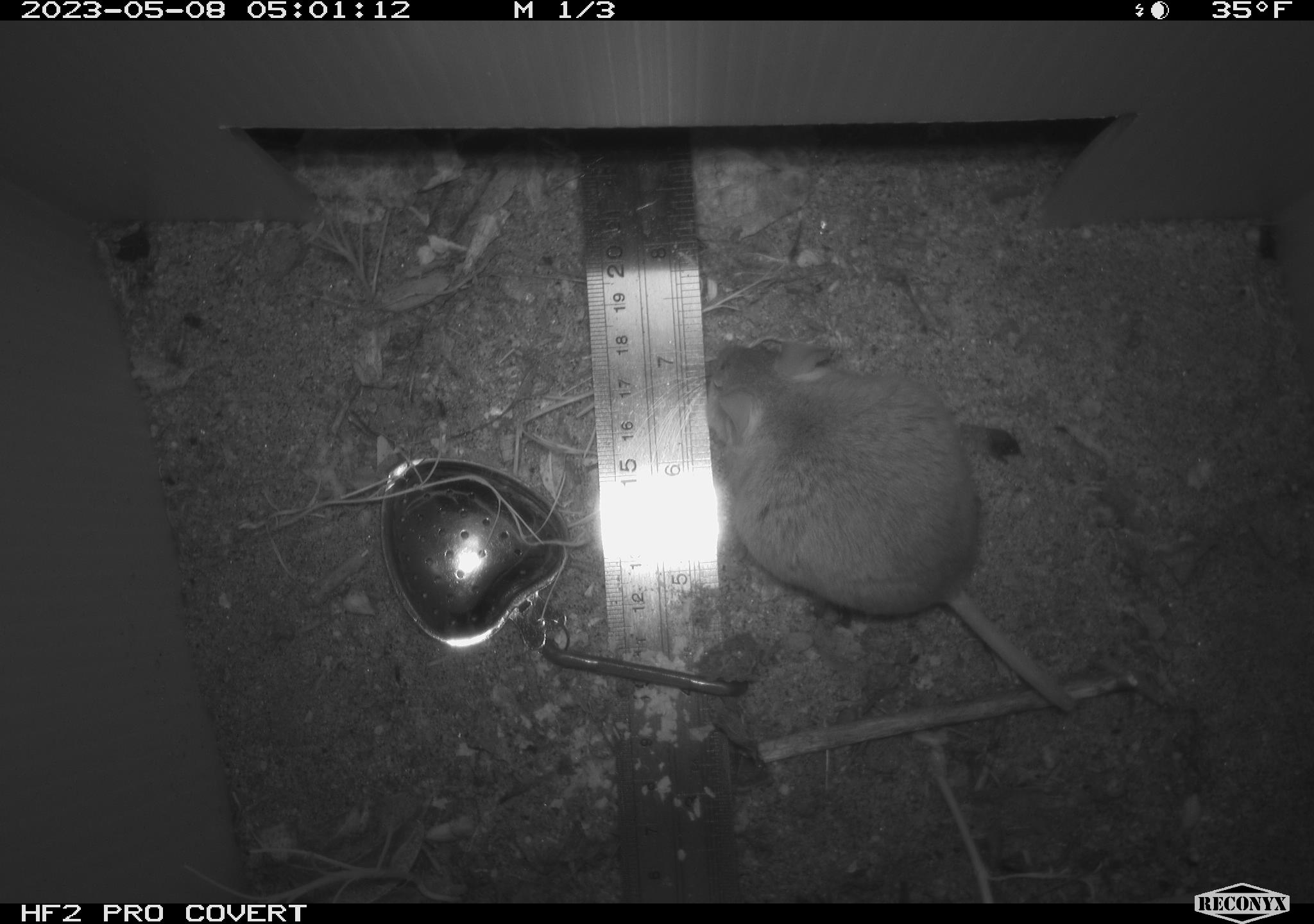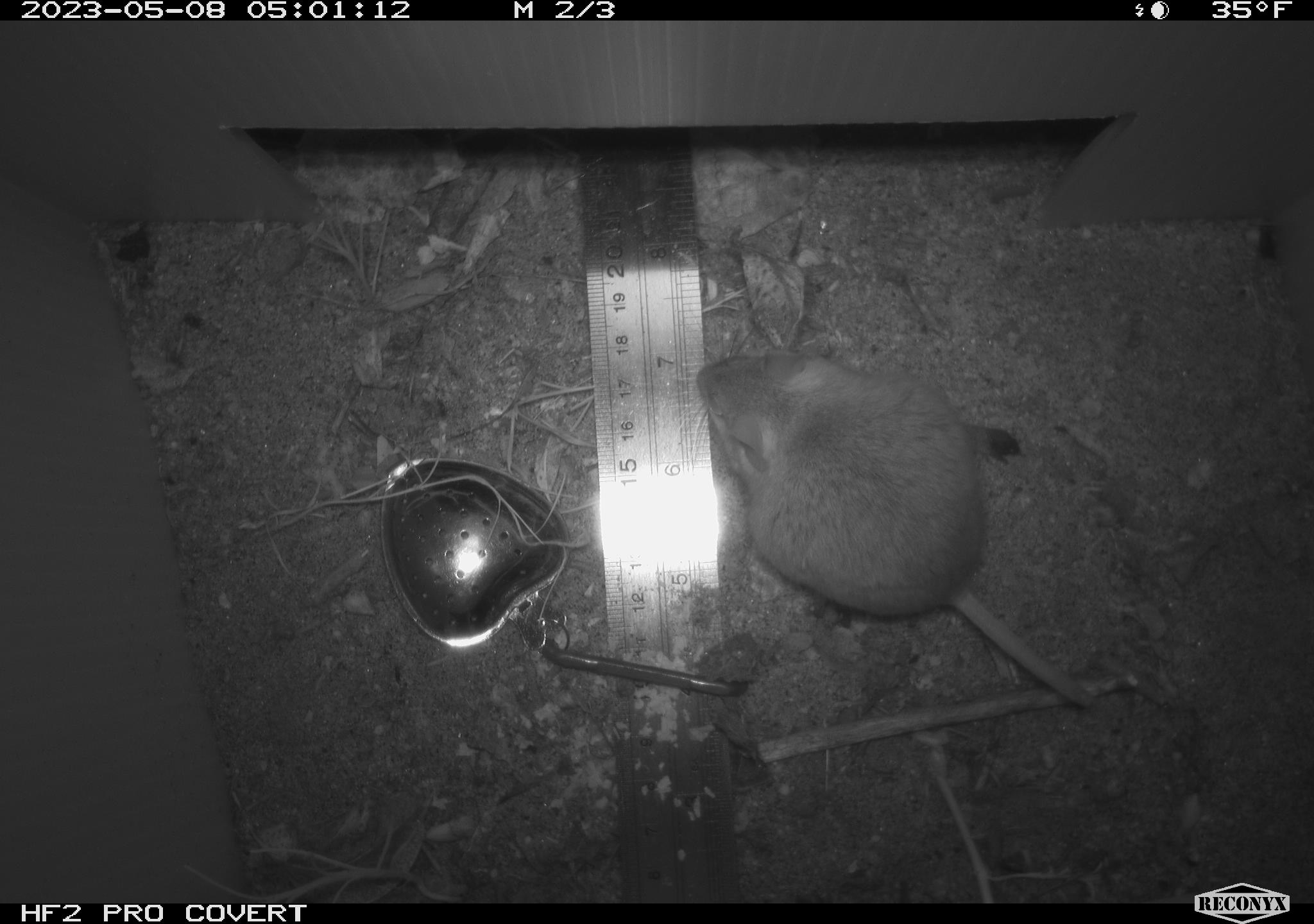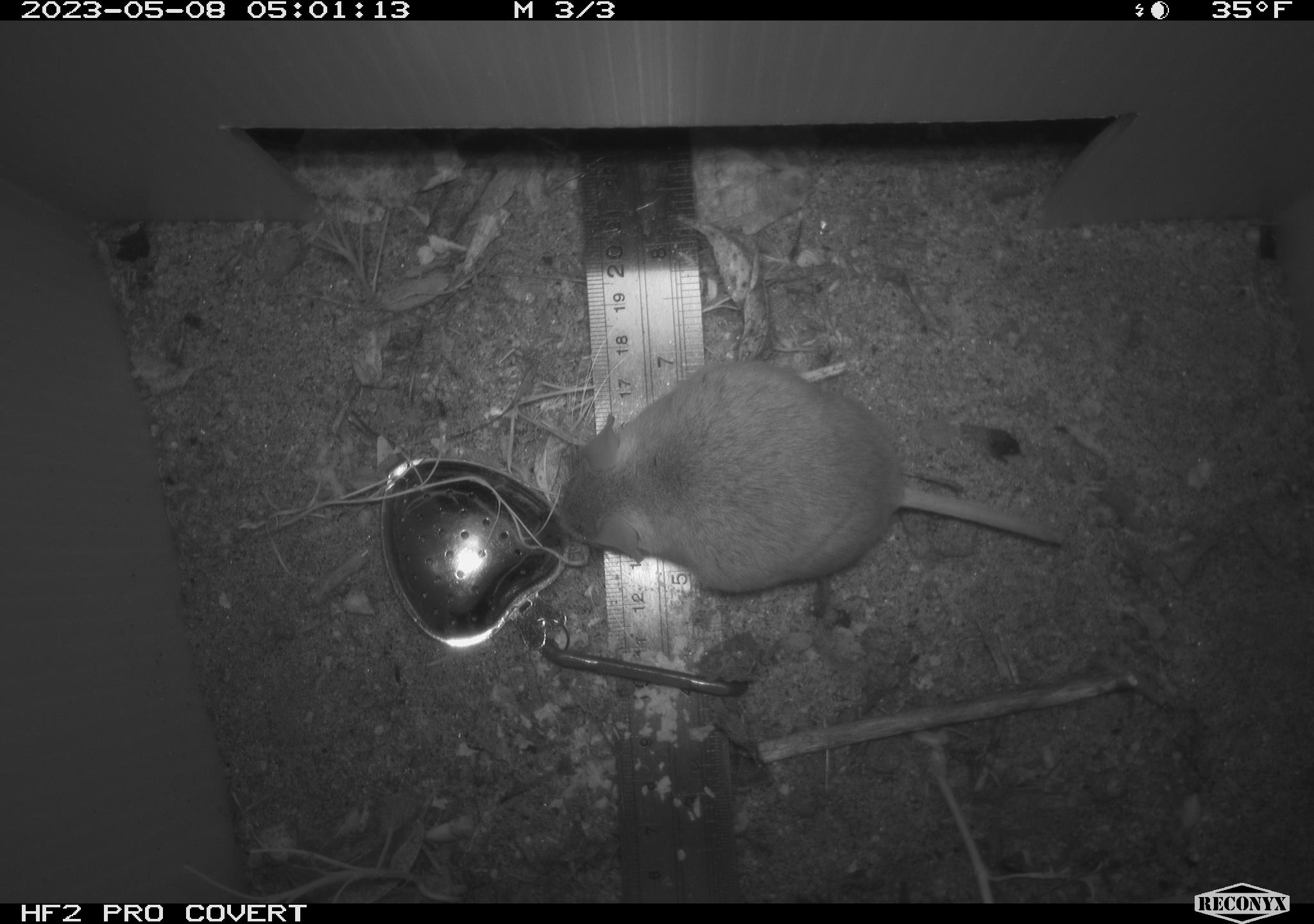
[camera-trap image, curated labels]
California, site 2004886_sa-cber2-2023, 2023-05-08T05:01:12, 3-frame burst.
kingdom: Animalia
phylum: Chordata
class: Mammalia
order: Rodentia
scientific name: Rodentia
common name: mouse species